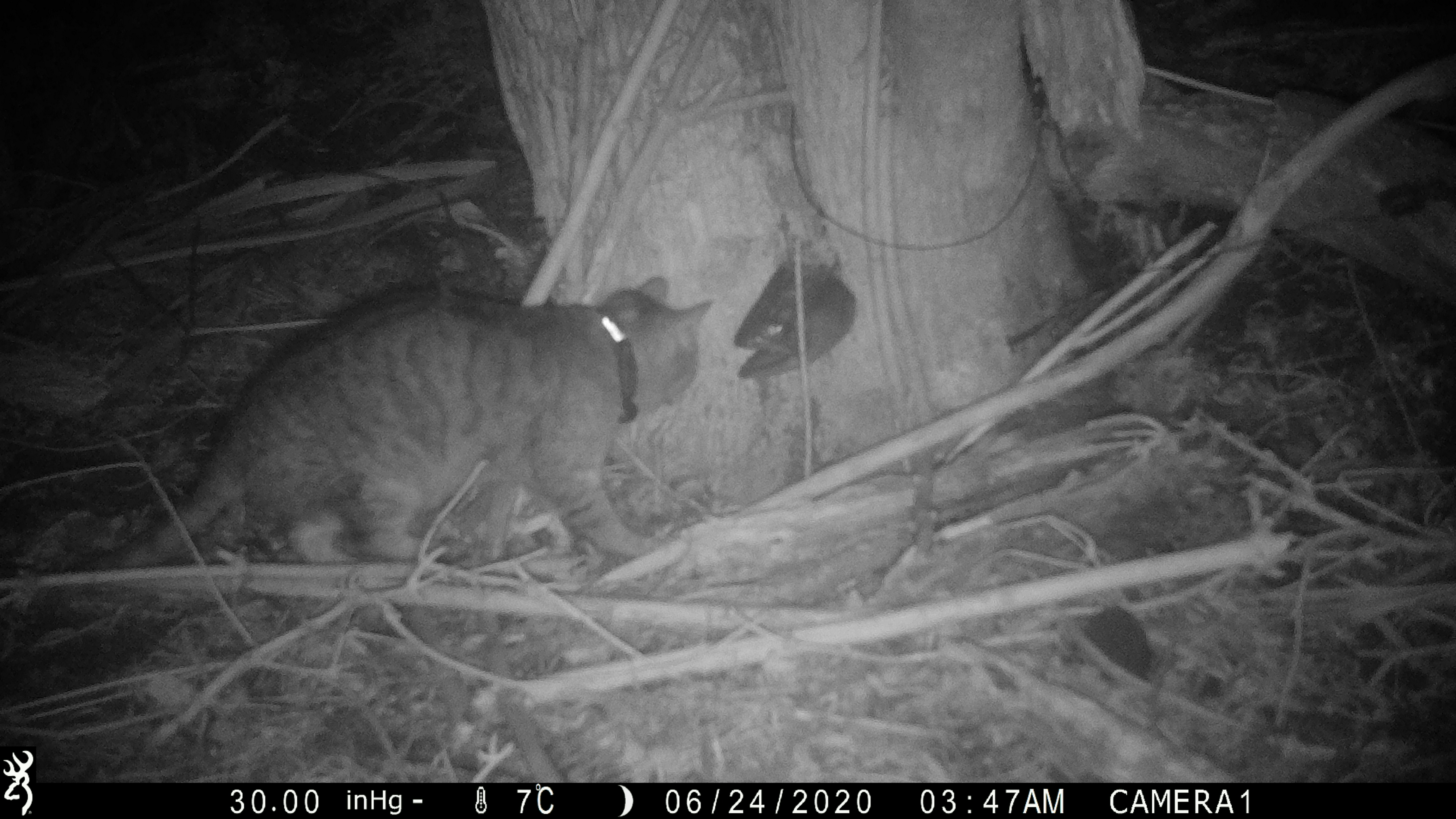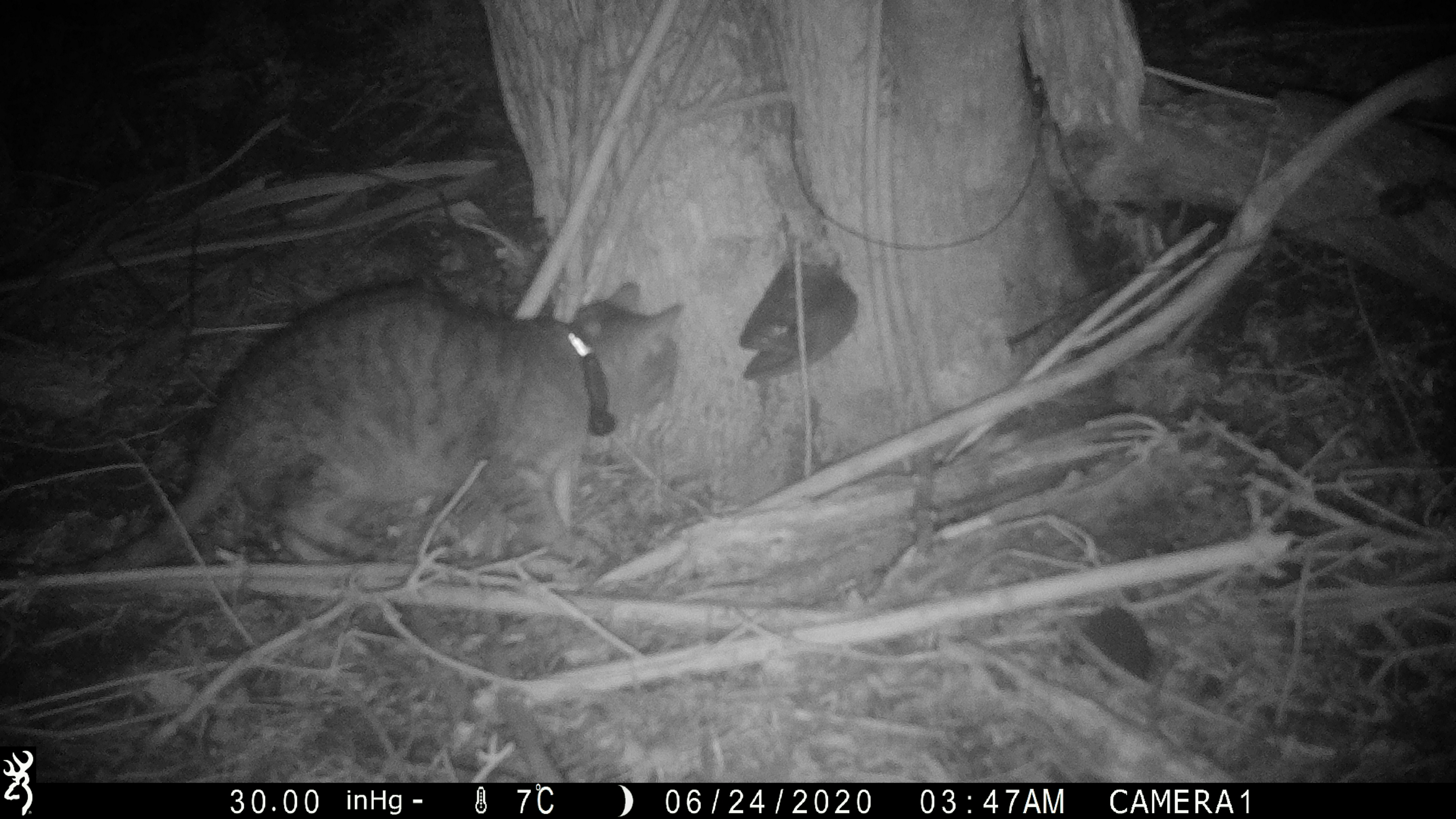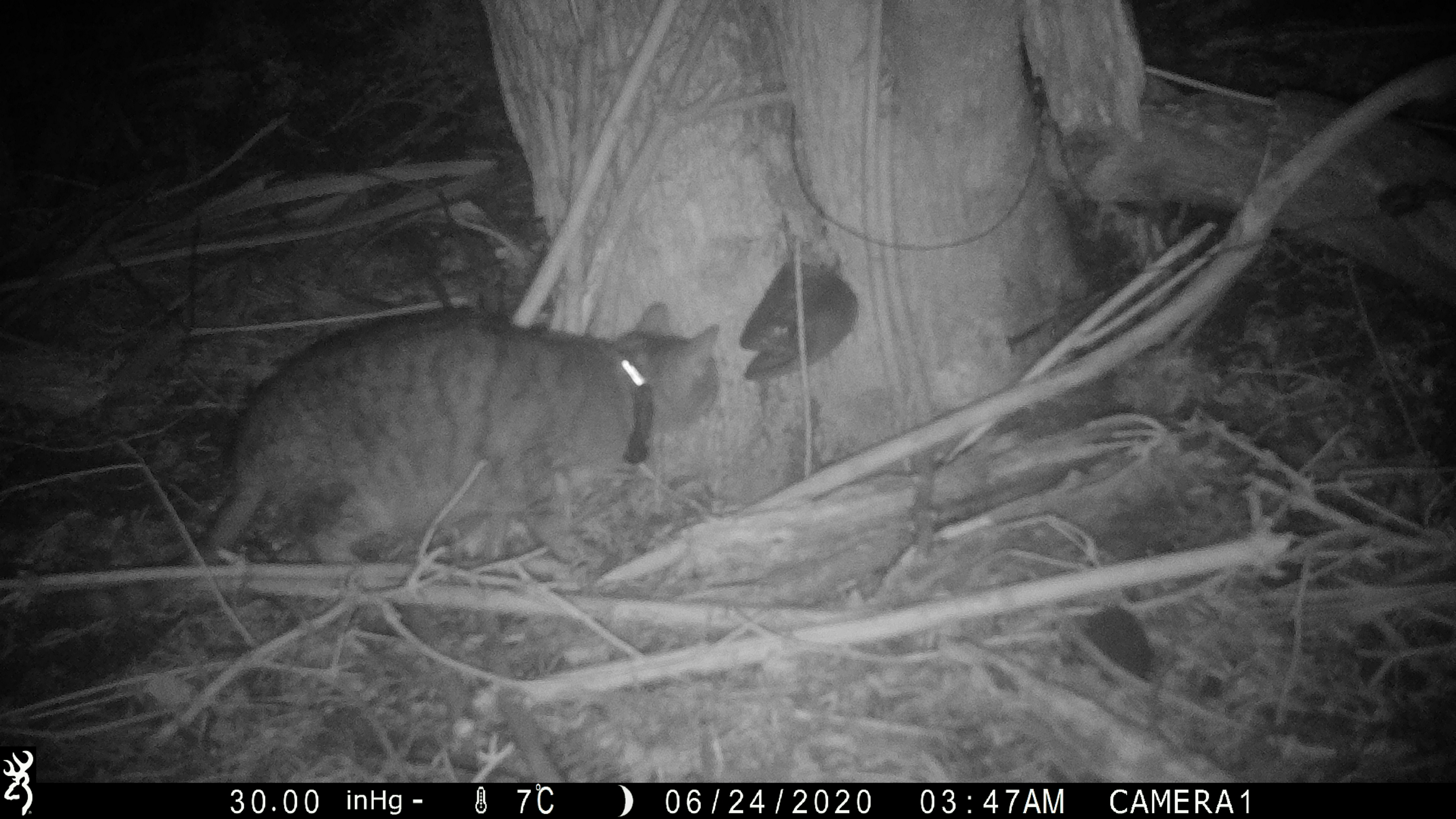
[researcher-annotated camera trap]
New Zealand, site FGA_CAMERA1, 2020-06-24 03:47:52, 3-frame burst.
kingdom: Animalia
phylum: Chordata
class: Mammalia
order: Carnivora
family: Felidae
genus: Felis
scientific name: Felis catus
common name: domestic cat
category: cat